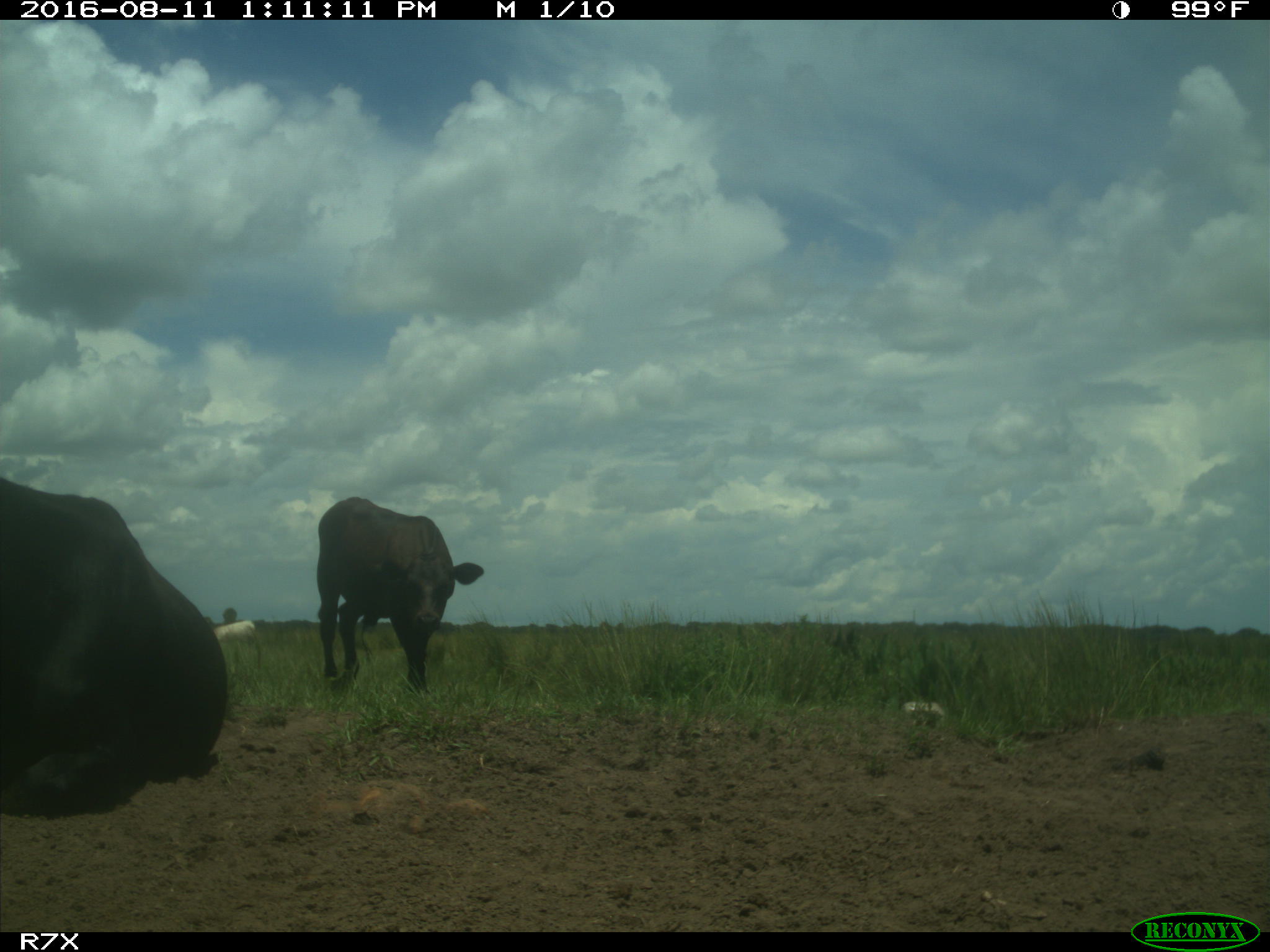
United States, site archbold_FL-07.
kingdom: Animalia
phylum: Chordata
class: Mammalia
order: Artiodactyla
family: Bovidae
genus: Bos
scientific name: Bos taurus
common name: domestic cow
Bos taurus (domestic cow).